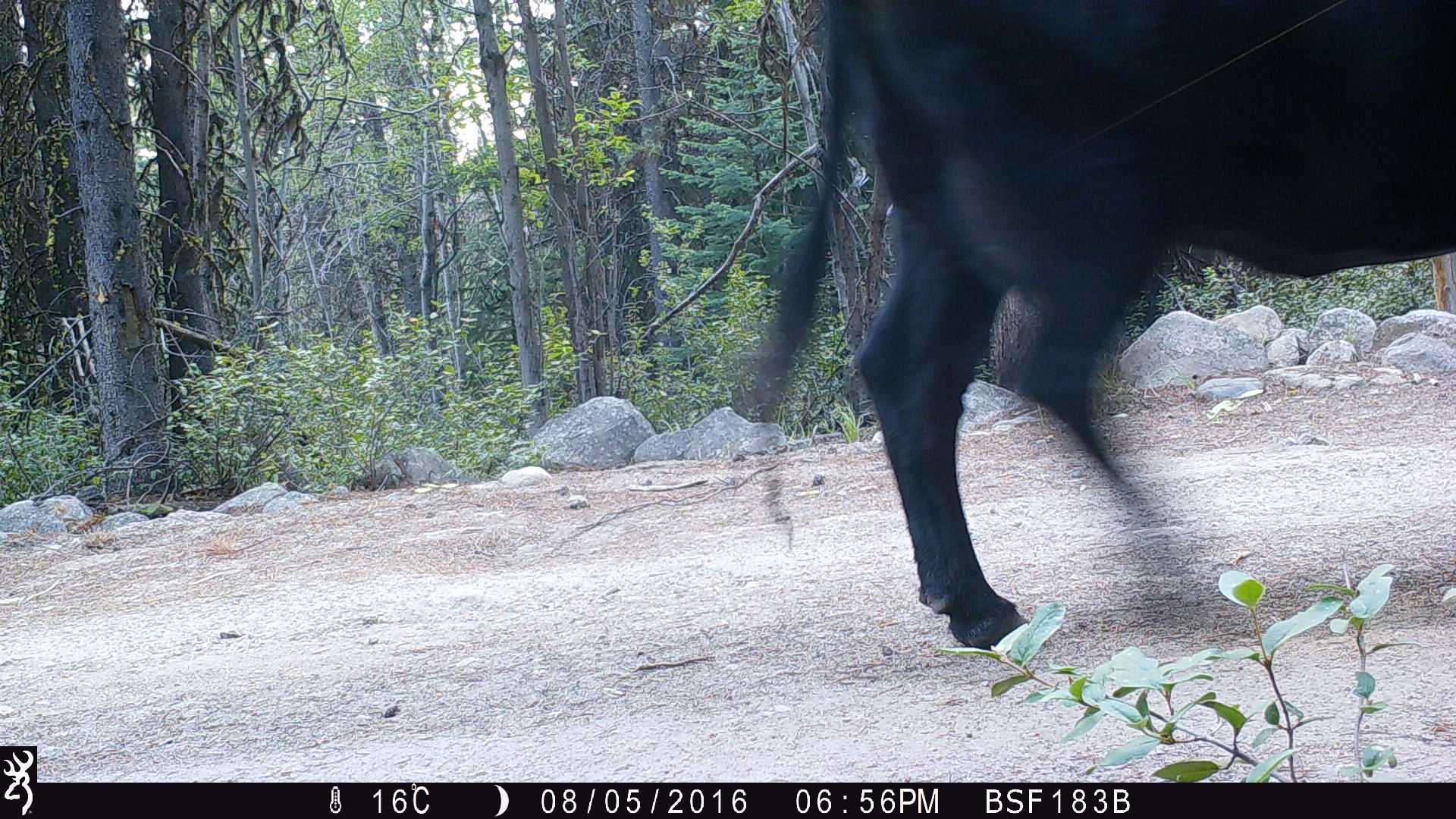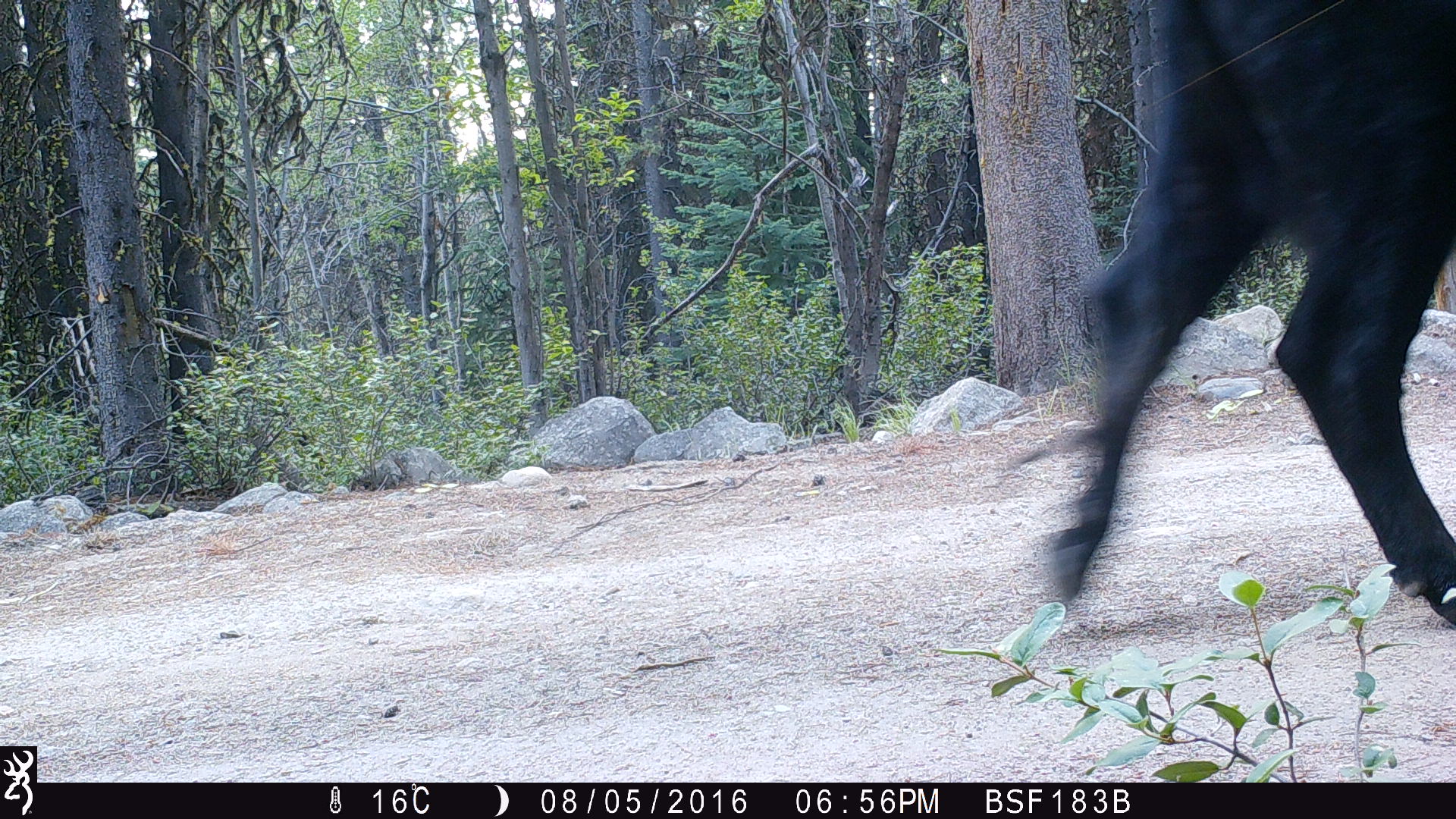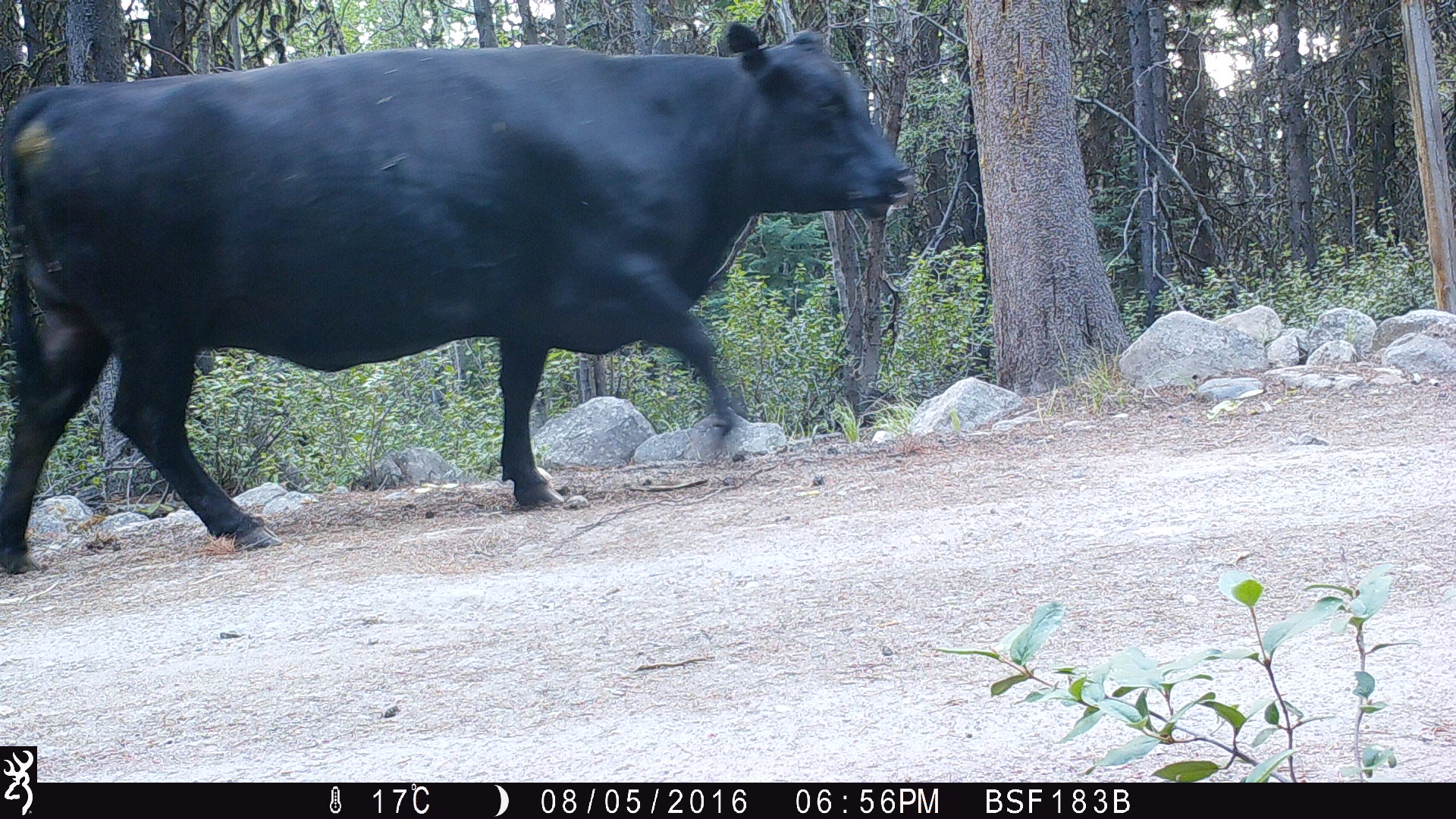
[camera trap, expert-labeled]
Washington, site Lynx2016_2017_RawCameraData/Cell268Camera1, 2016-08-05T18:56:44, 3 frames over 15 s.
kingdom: Animalia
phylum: Chordata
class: Mammalia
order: Artiodactyla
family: Bovidae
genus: Bos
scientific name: Bos taurus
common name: domestic cattle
Domestic cattle (Bos taurus). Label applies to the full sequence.